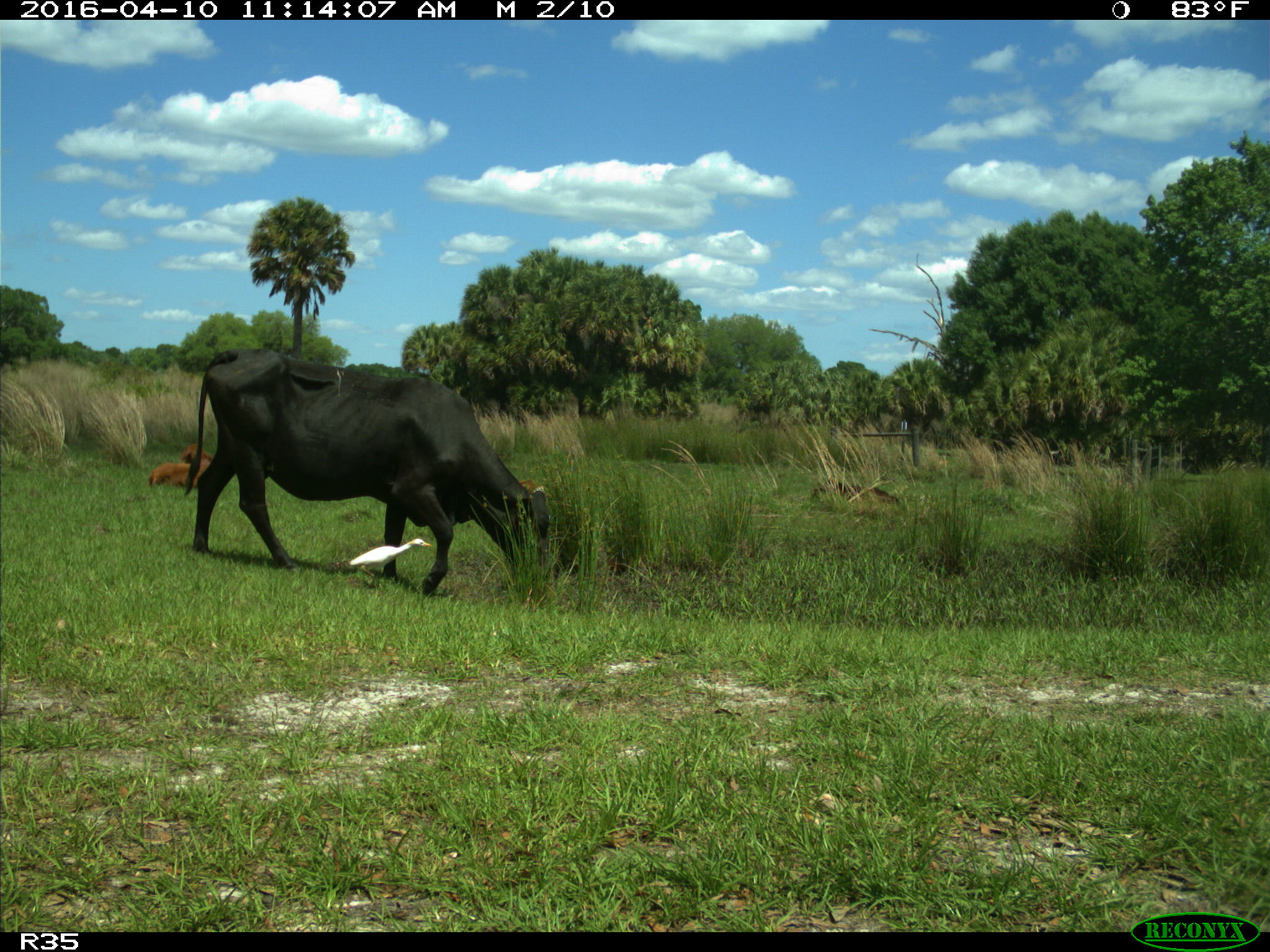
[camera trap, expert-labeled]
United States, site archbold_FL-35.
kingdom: Animalia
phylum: Chordata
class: Mammalia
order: Artiodactyla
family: Bovidae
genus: Bos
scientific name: Bos taurus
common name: domestic cow